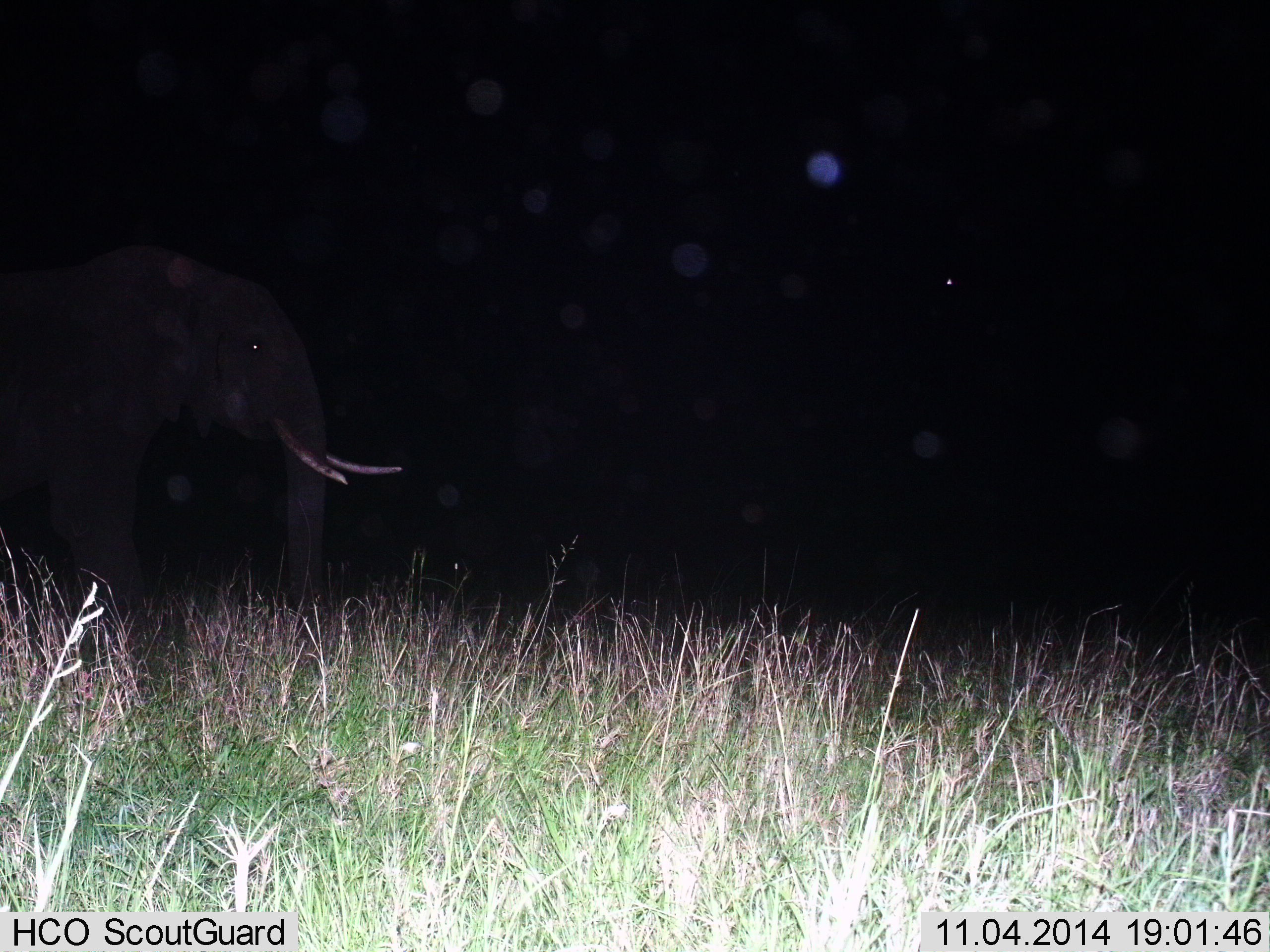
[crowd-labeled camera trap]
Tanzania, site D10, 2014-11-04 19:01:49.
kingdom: Animalia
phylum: Chordata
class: Mammalia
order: Proboscidea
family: Elephantidae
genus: Loxodonta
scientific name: Loxodonta africana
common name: african bush elephant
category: elephant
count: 1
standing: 50%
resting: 0%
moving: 50%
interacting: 0%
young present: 0%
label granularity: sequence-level